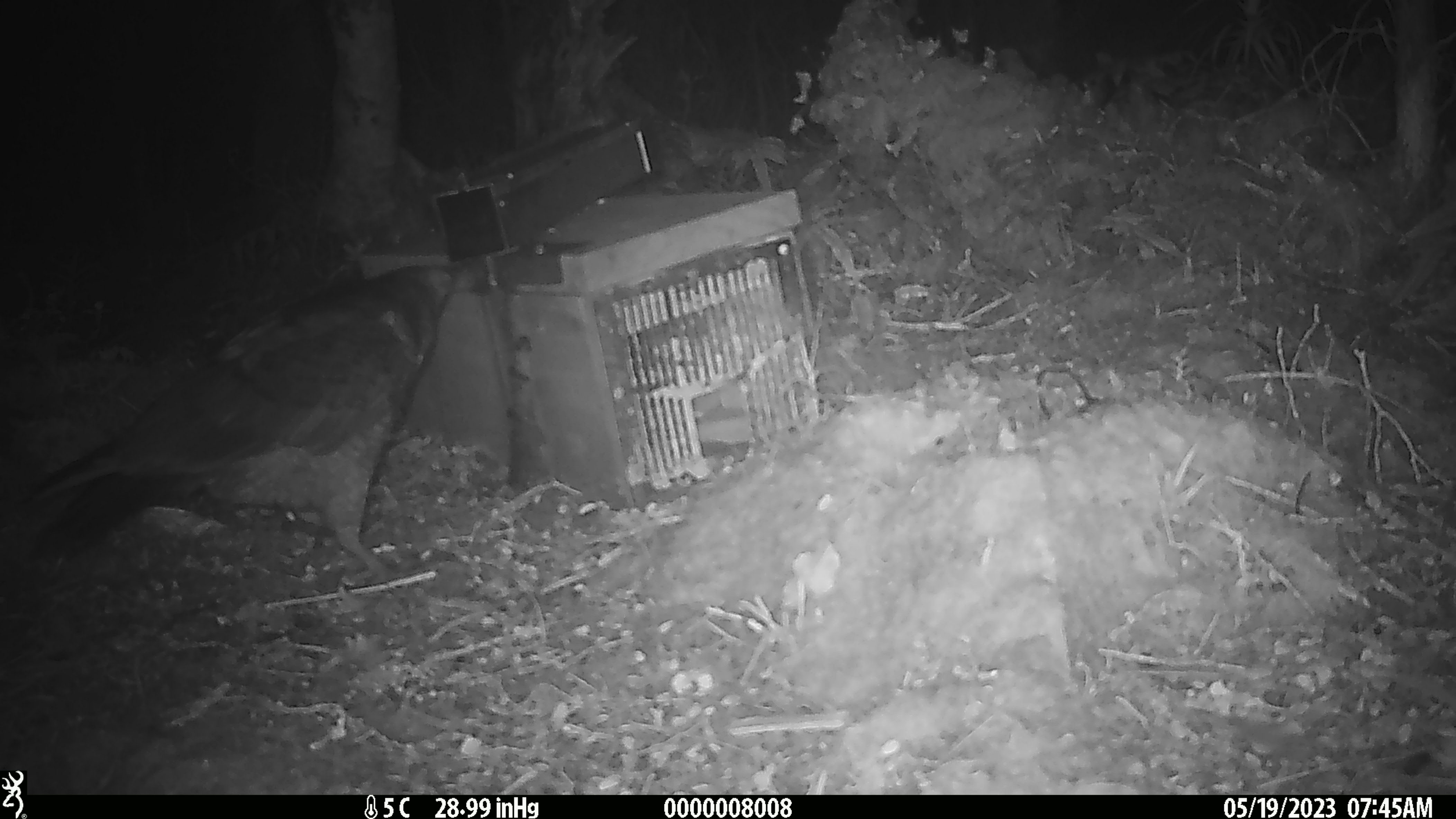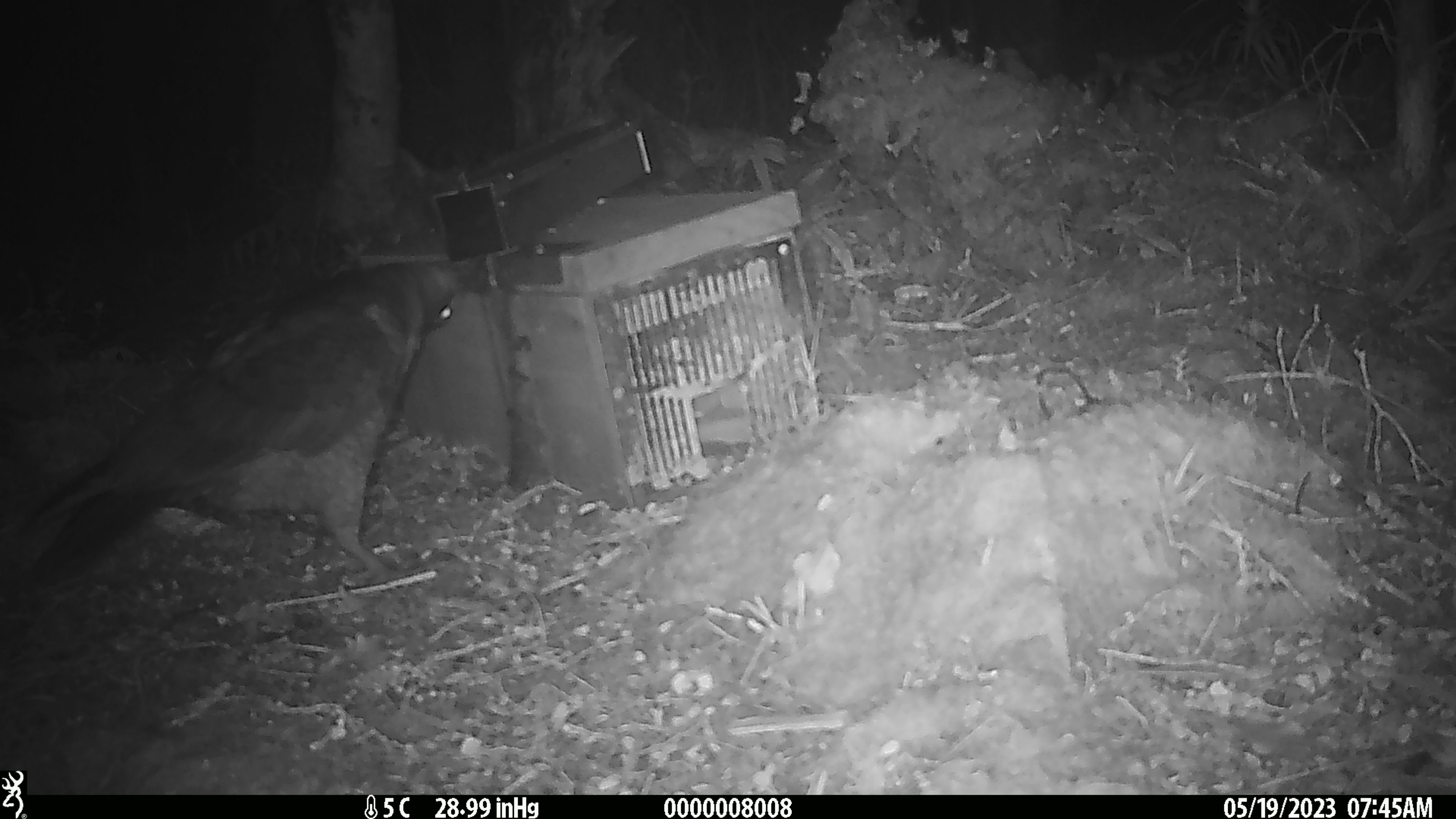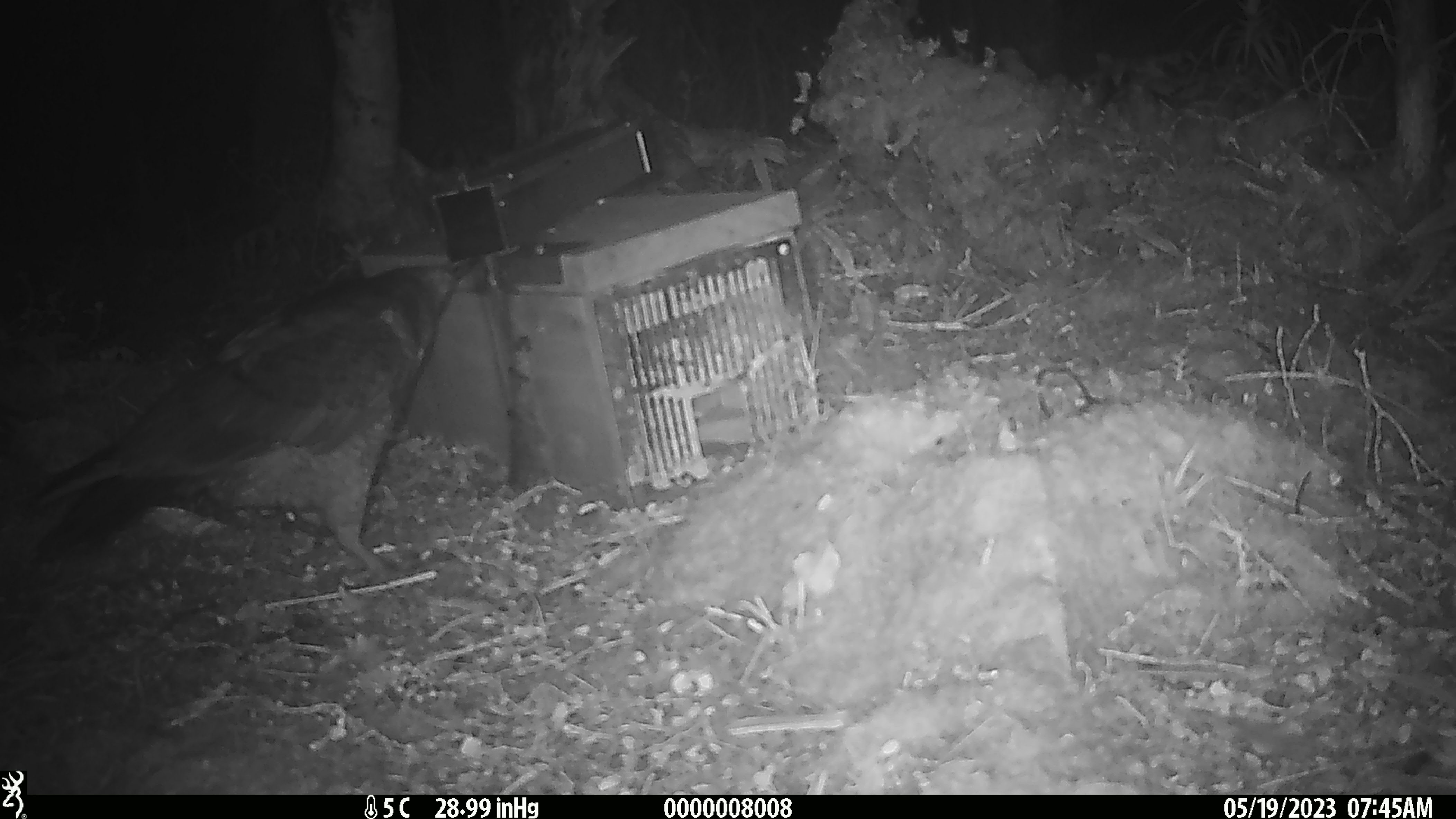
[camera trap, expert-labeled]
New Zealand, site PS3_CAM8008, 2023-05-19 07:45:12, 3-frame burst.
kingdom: Animalia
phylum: Chordata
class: Aves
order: Psittaciformes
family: Strigopidae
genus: Nestor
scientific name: Nestor notabilis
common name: kea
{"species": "kea (Nestor notabilis)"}